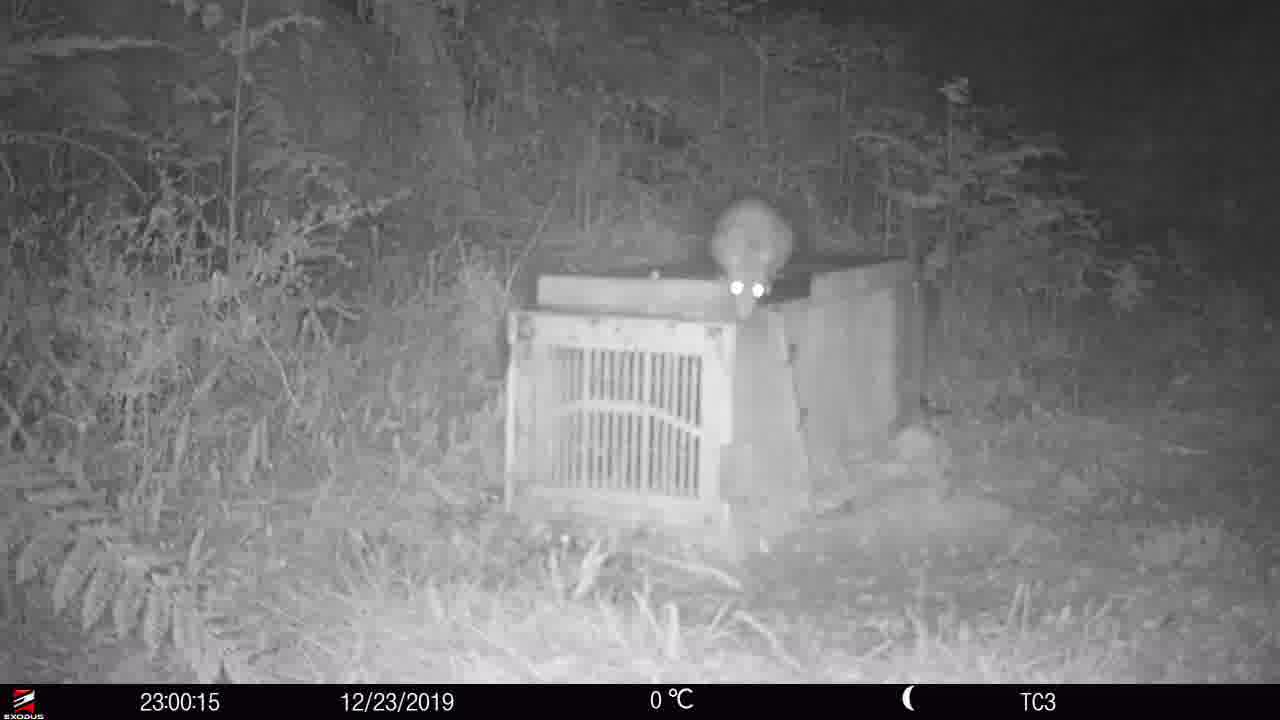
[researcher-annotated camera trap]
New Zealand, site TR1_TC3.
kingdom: Animalia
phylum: Chordata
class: Mammalia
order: Rodentia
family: Muridae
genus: Rattus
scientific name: Rattus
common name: rat